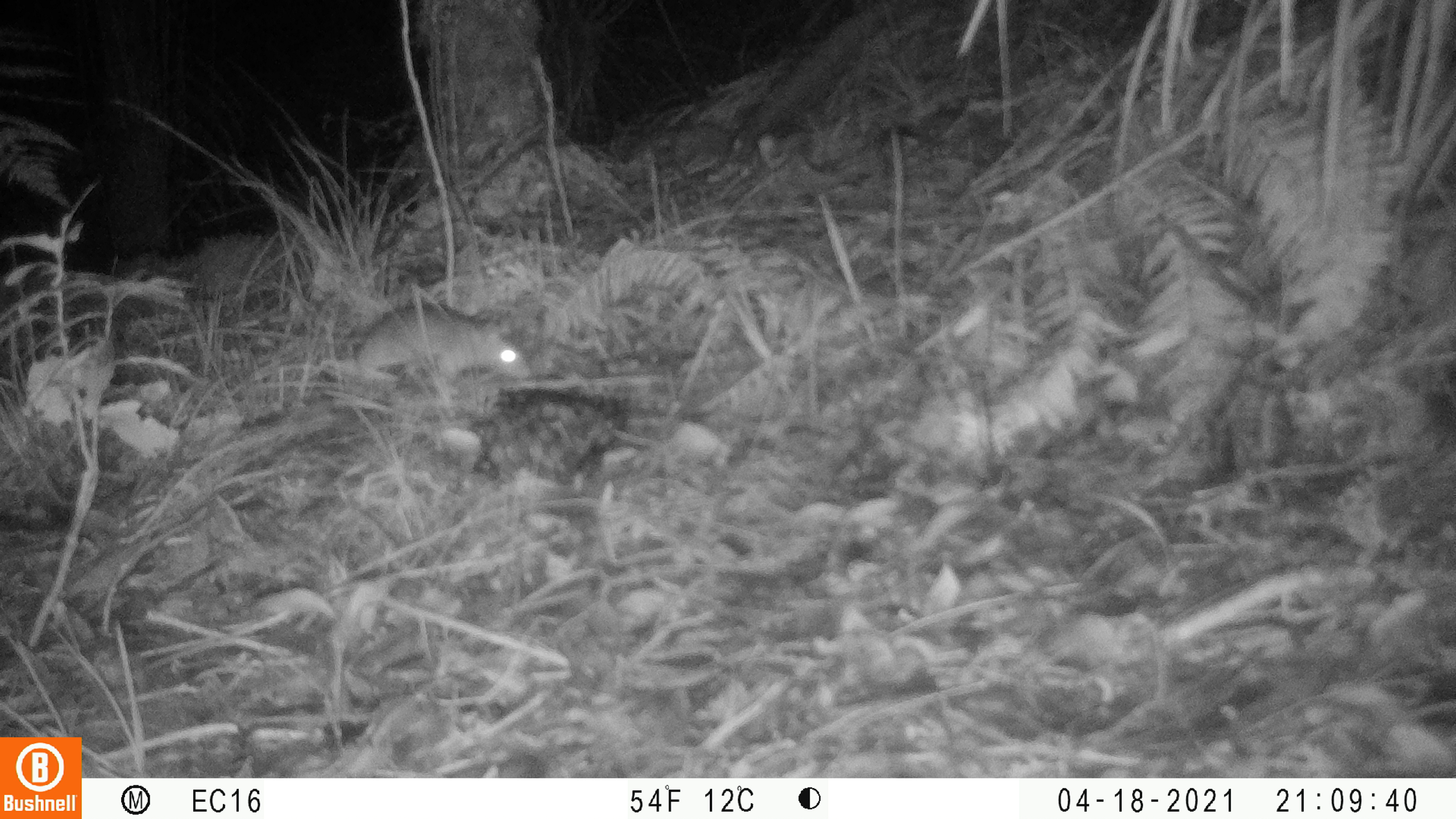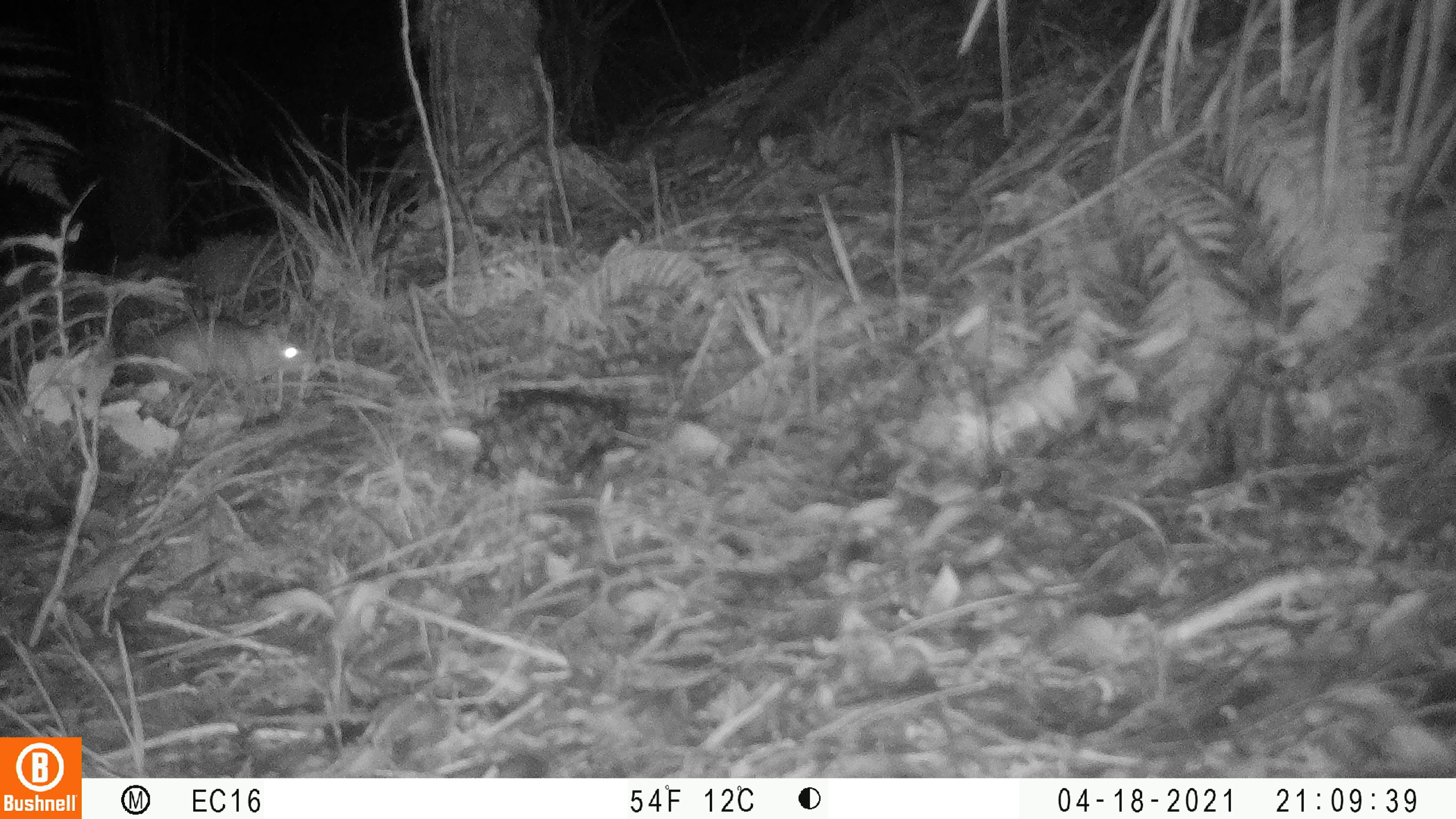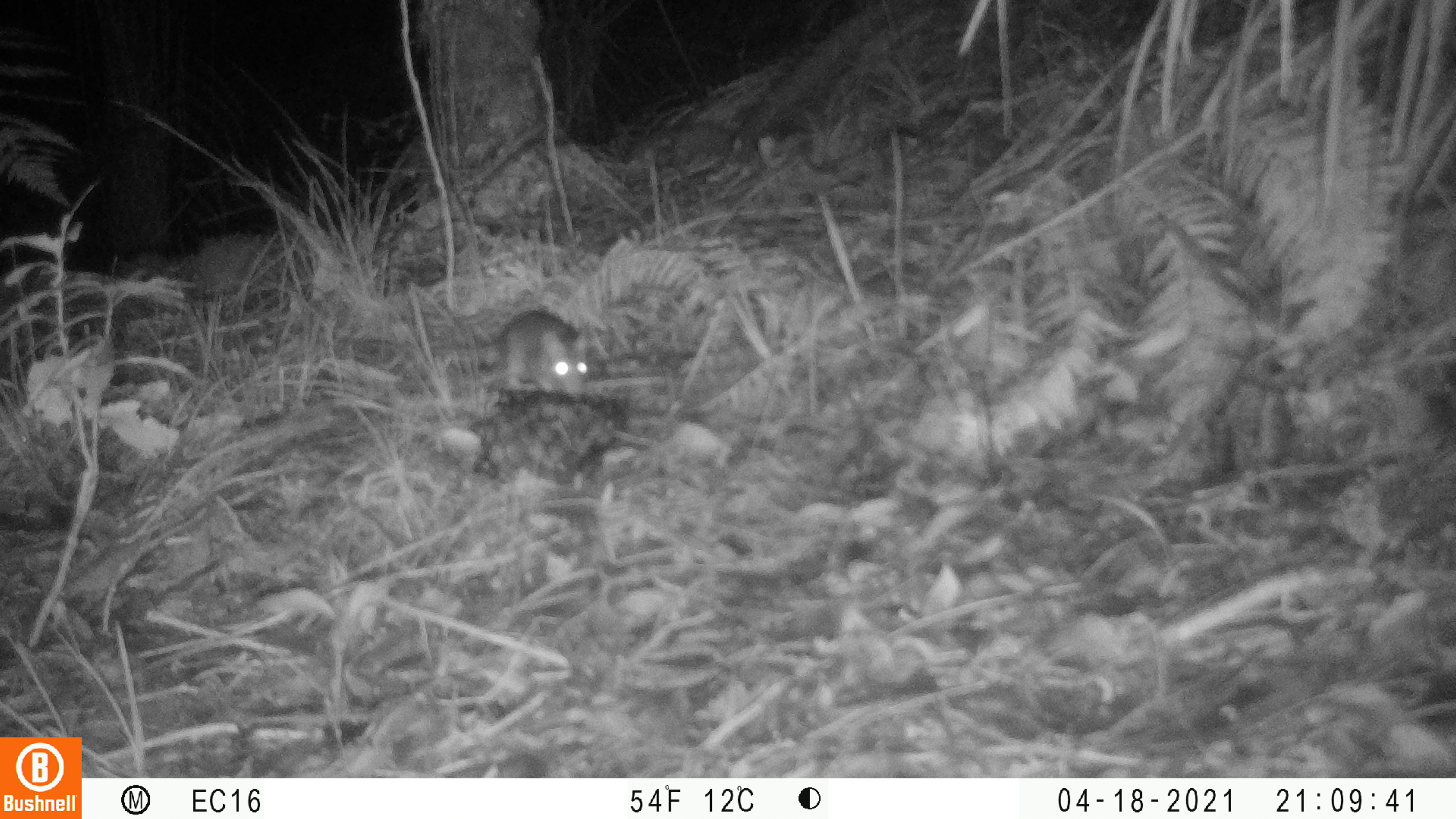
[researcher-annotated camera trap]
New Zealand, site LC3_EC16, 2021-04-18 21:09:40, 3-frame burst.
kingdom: Animalia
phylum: Chordata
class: Mammalia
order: Rodentia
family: Muridae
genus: Rattus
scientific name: Rattus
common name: rat